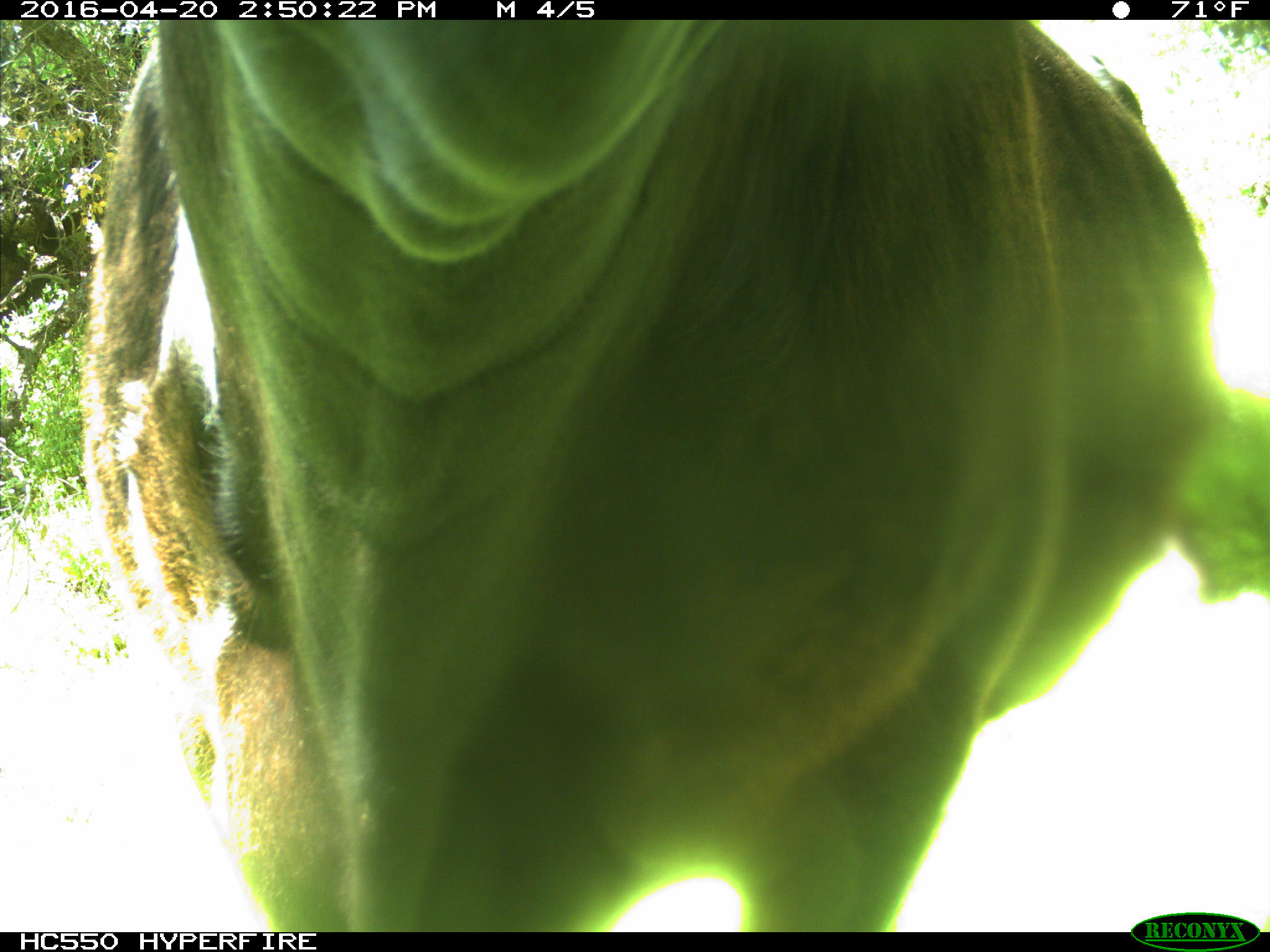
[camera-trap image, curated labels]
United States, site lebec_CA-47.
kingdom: Animalia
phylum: Chordata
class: Mammalia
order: Artiodactyla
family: Bovidae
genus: Bos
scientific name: Bos taurus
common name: domestic cow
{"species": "Bos taurus (domestic cow)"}